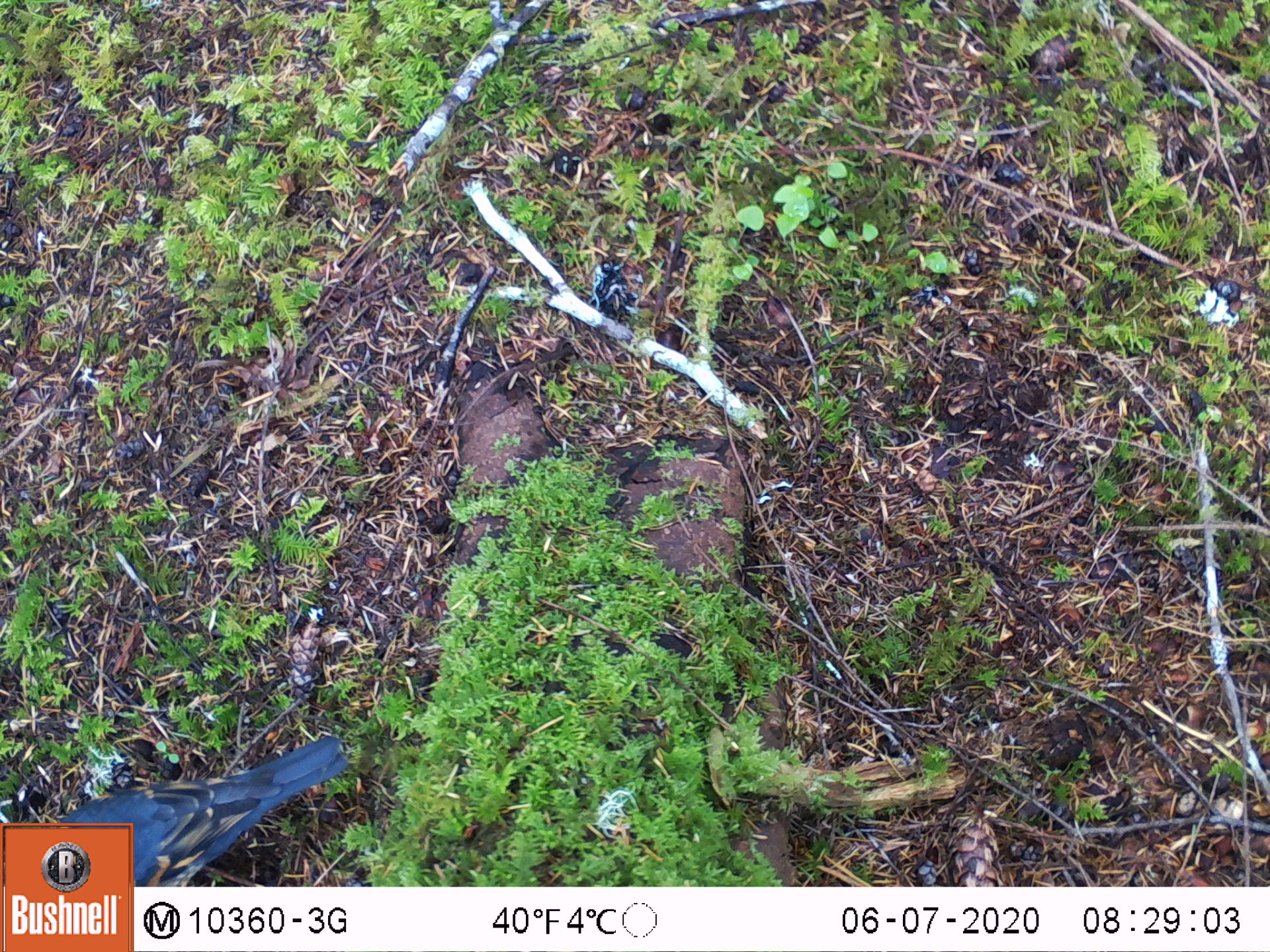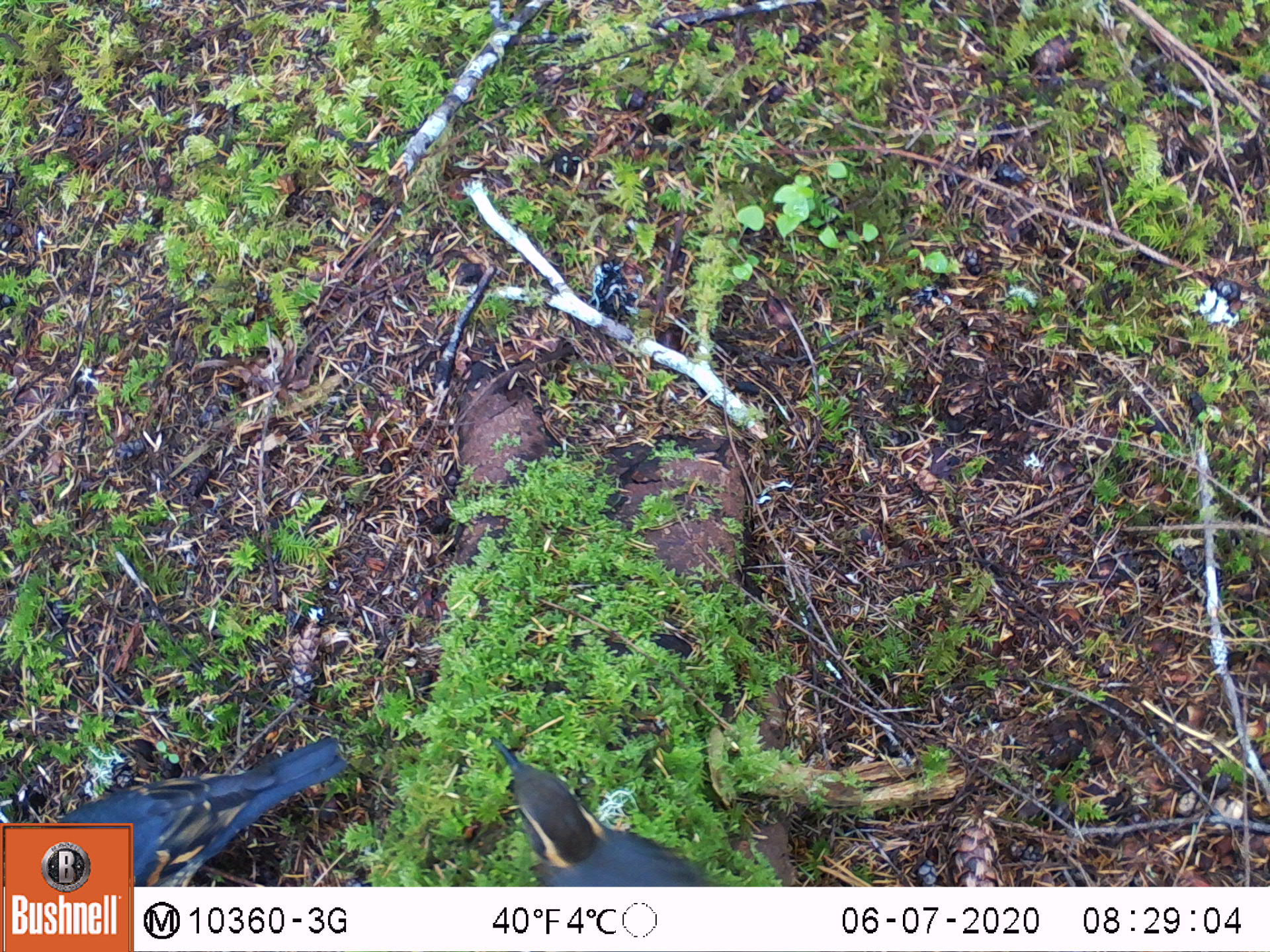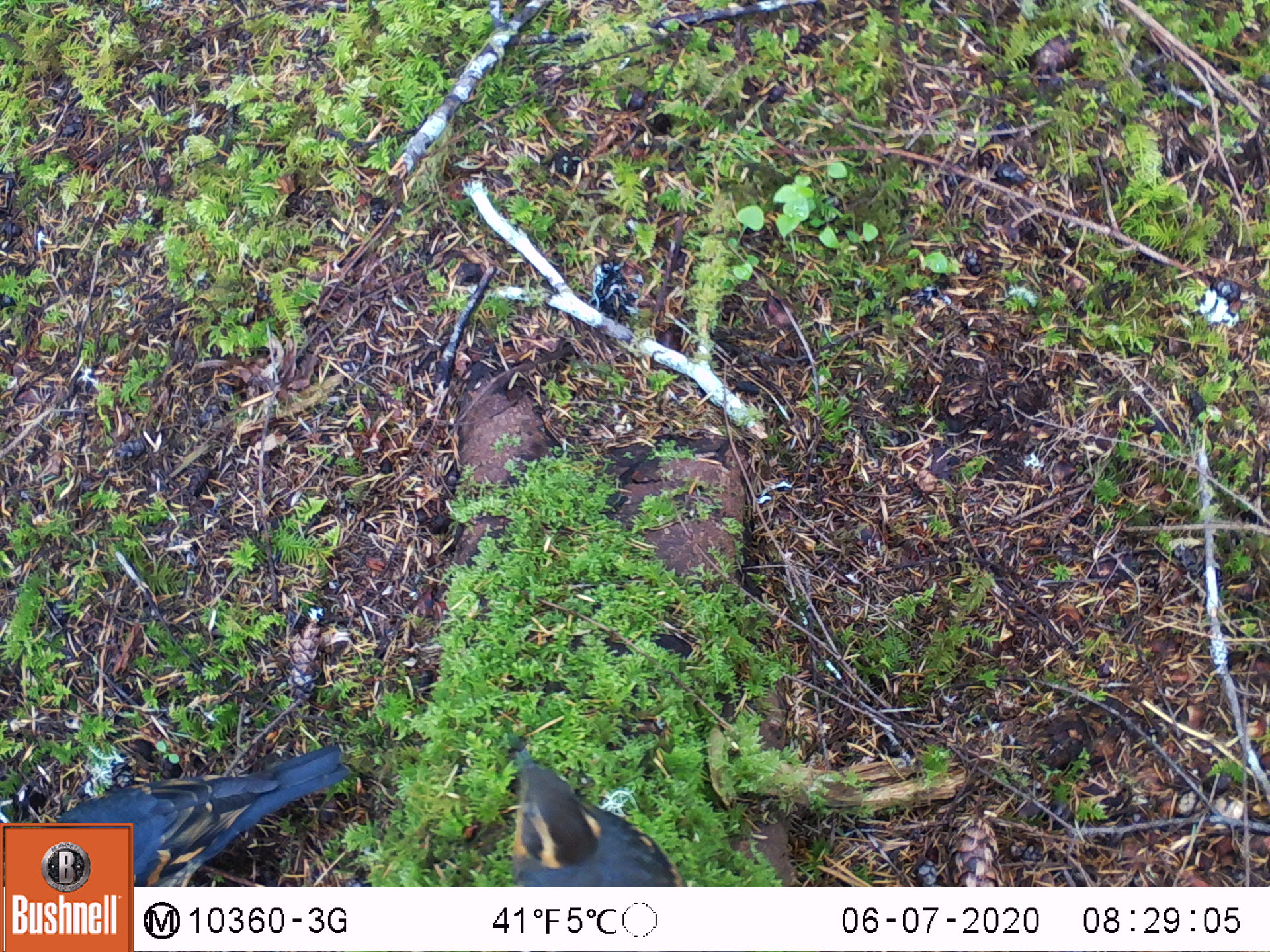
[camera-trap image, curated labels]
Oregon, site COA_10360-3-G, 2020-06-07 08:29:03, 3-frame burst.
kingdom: Animalia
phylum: Chordata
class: Aves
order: Passeriformes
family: Turdidae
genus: Ixoreus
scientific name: Ixoreus naevius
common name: varied thrush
Varied thrush (Ixoreus naevius).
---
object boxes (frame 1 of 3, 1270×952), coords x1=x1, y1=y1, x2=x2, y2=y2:
varied thrush: x1=138, y1=734, x2=349, y2=883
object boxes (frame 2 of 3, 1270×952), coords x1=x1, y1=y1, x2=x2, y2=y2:
varied thrush: x1=486, y1=740, x2=712, y2=880; x1=138, y1=731, x2=350, y2=879; x1=135, y1=741, x2=345, y2=883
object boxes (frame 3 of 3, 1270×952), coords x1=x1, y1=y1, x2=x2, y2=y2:
varied thrush: x1=135, y1=739, x2=343, y2=879; x1=504, y1=732, x2=671, y2=881